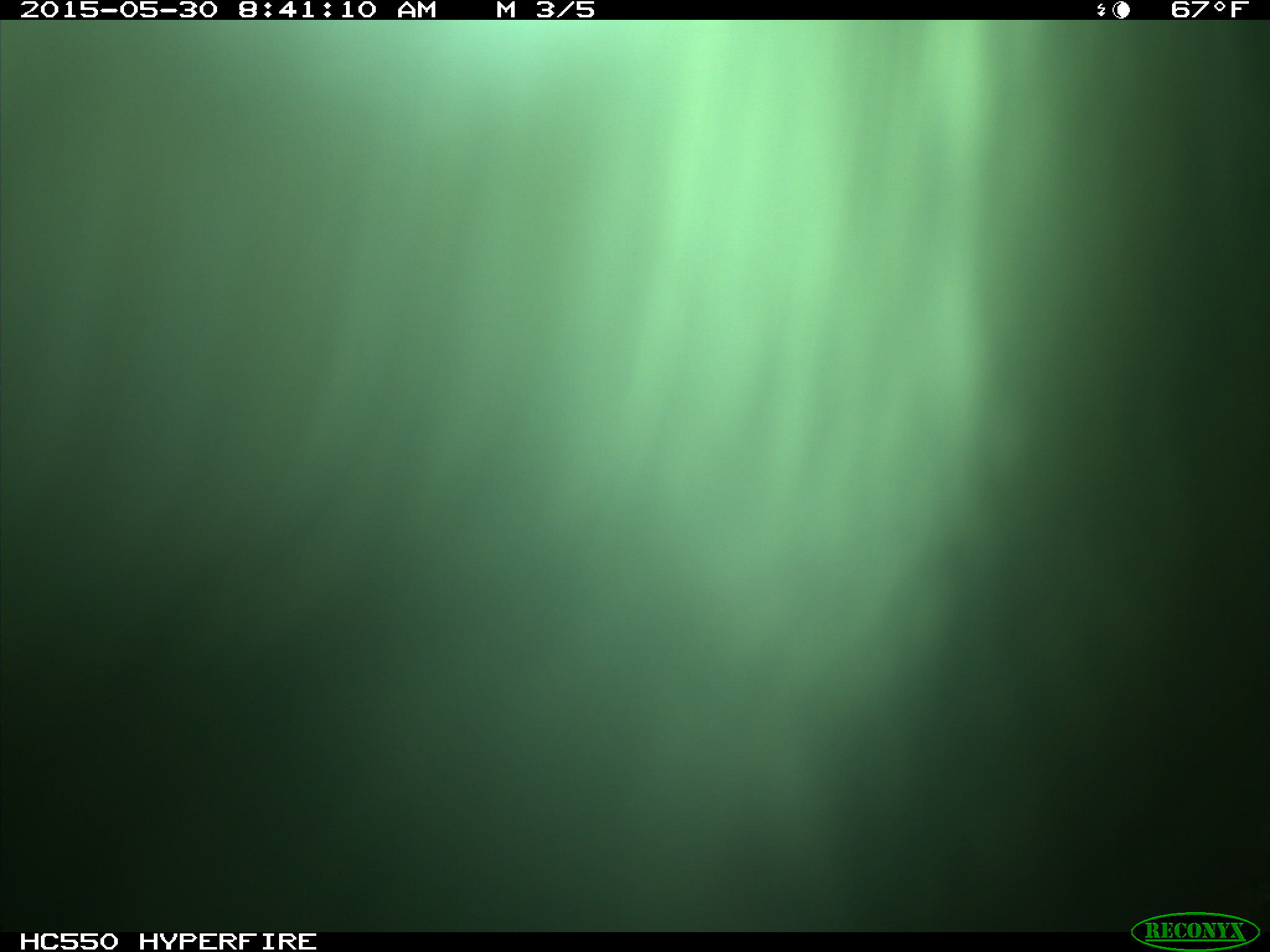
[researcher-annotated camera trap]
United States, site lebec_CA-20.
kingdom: Animalia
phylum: Chordata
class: Mammalia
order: Artiodactyla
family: Bovidae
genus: Bos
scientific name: Bos taurus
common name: domestic cow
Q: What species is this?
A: Bos taurus (domestic cow).